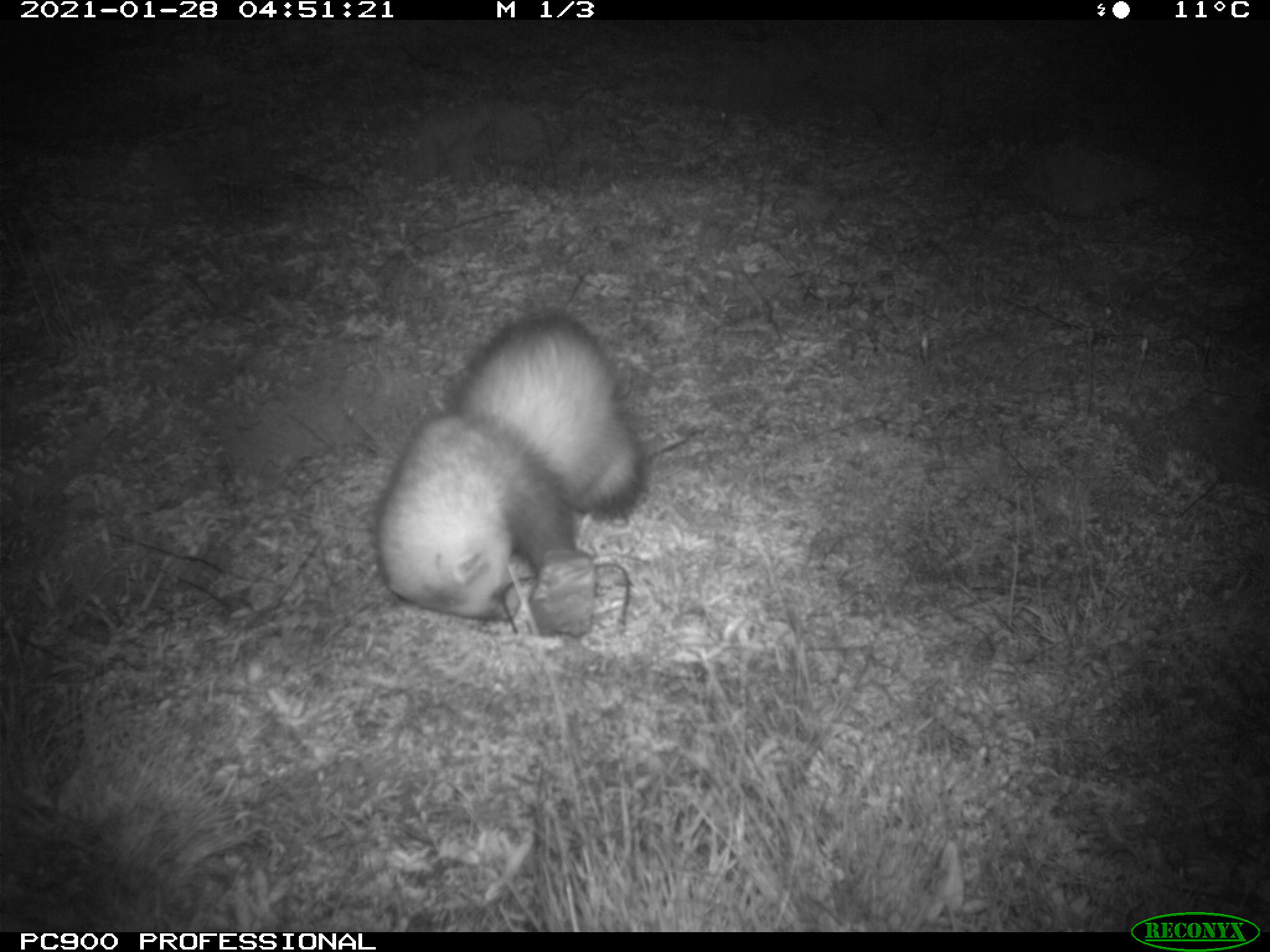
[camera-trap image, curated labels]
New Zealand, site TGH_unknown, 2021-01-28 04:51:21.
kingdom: Animalia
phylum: Chordata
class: Mammalia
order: Carnivora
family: Mustelidae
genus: Mustela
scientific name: Mustela furo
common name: ferret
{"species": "ferret (Mustela furo)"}